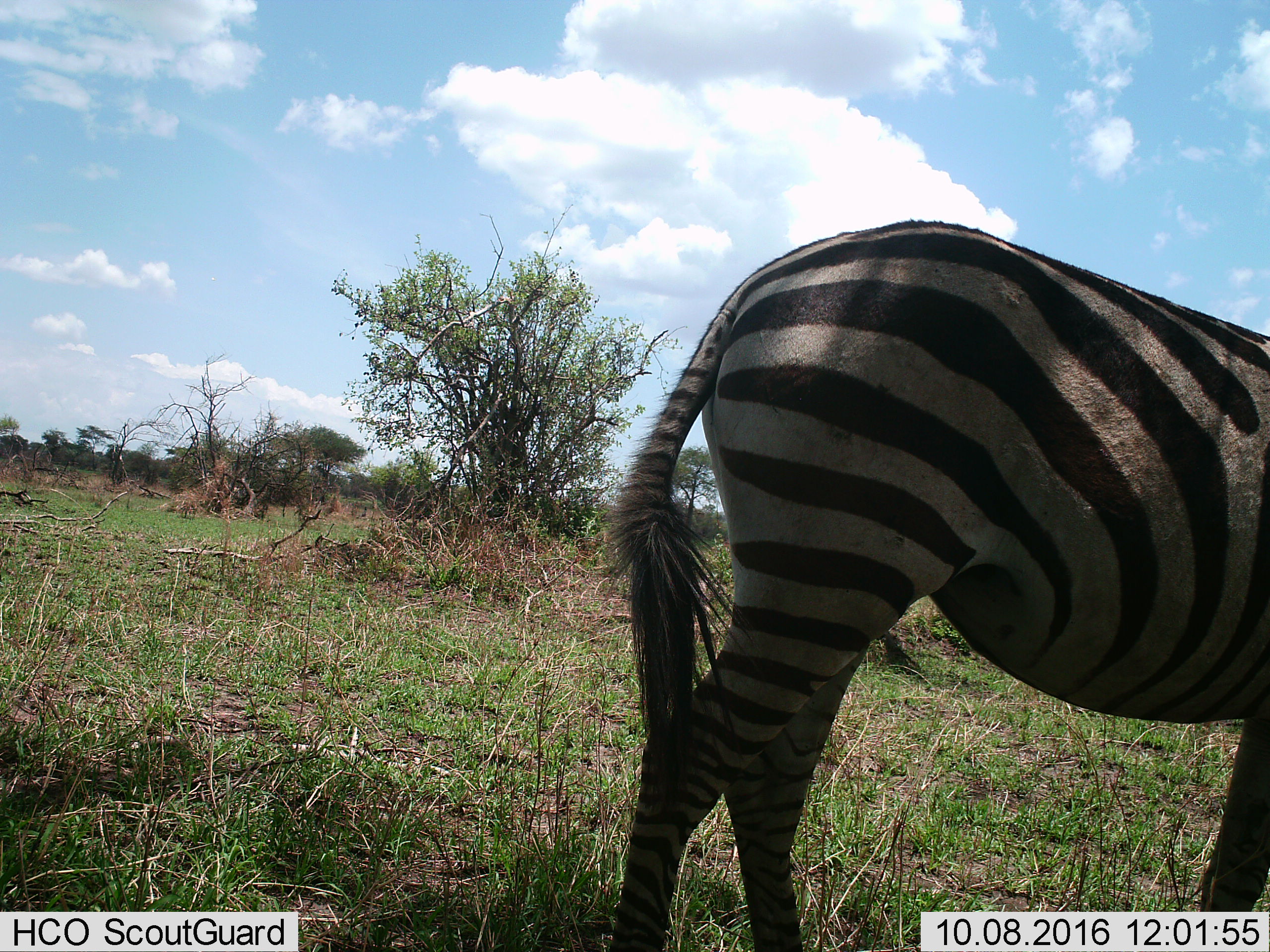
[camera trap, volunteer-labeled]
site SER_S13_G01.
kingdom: Animalia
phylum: Chordata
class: Mammalia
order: Perissodactyla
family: Equidae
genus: Equus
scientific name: Equus quagga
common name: plains zebra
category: zebraplains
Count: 1.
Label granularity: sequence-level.